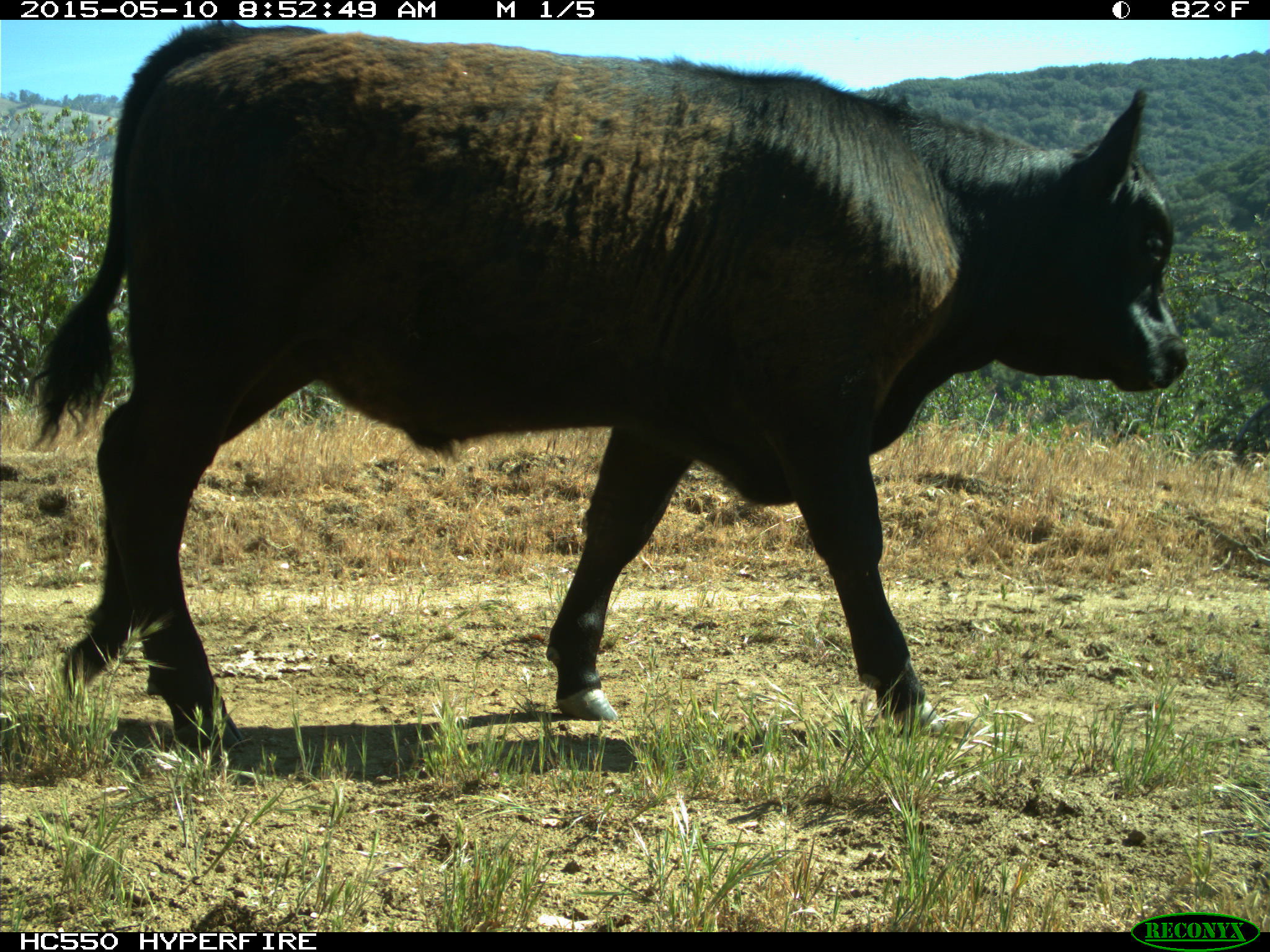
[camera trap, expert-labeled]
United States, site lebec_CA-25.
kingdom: Animalia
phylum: Chordata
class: Mammalia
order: Artiodactyla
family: Bovidae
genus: Bos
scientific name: Bos taurus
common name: domestic cow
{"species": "Bos taurus (domestic cow)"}